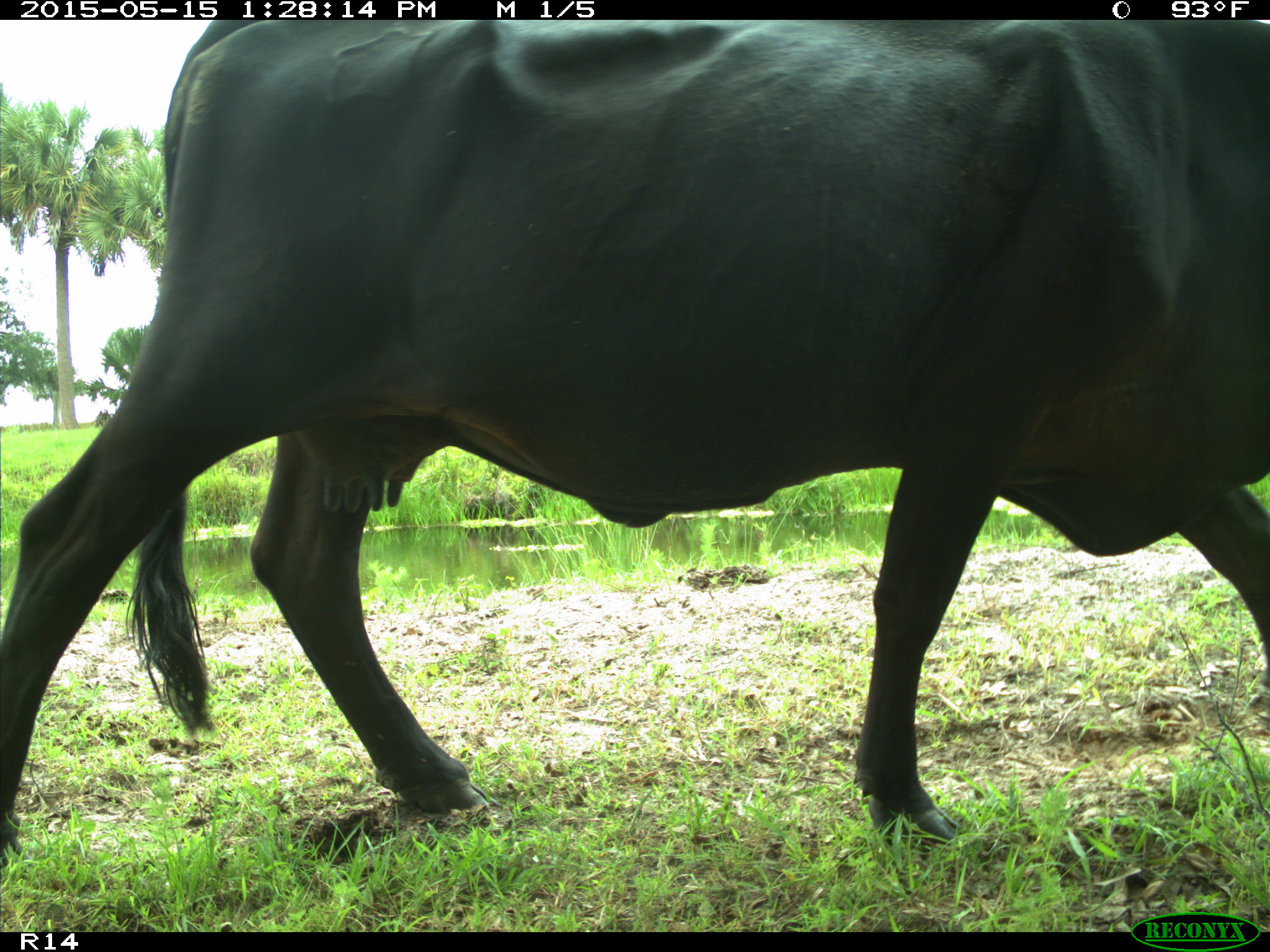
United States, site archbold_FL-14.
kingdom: Animalia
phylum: Chordata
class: Mammalia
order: Artiodactyla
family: Bovidae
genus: Bos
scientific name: Bos taurus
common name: domestic cow